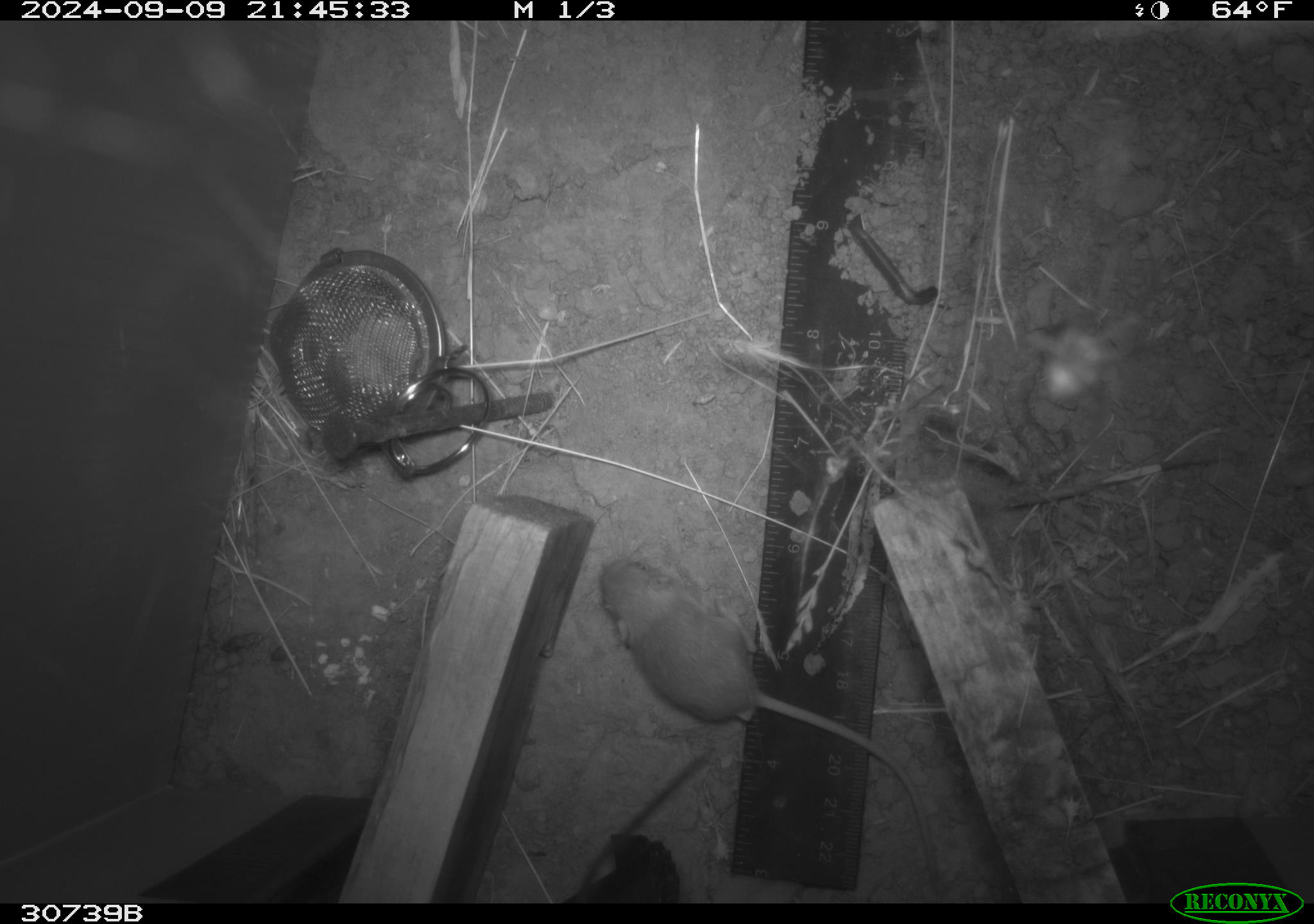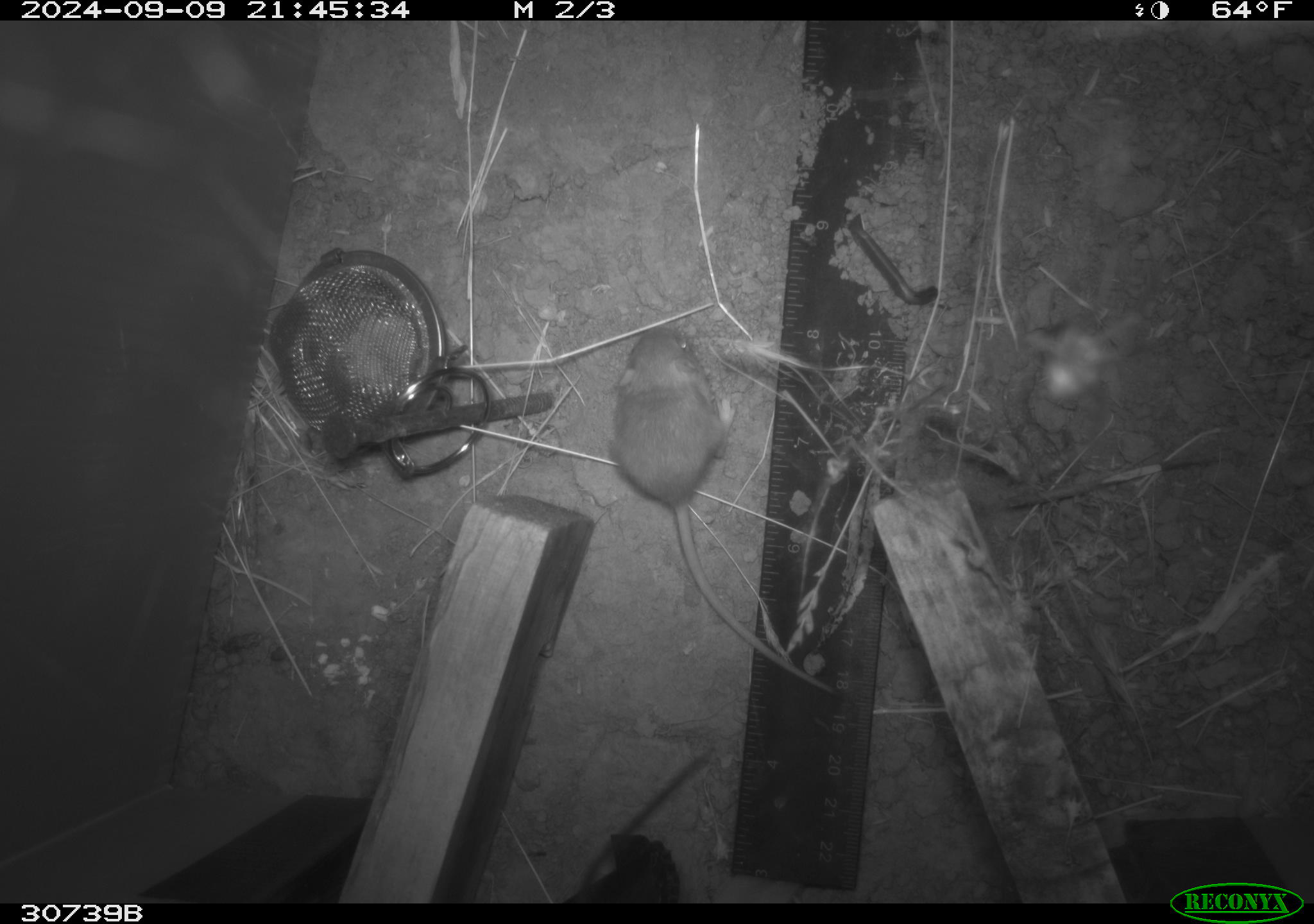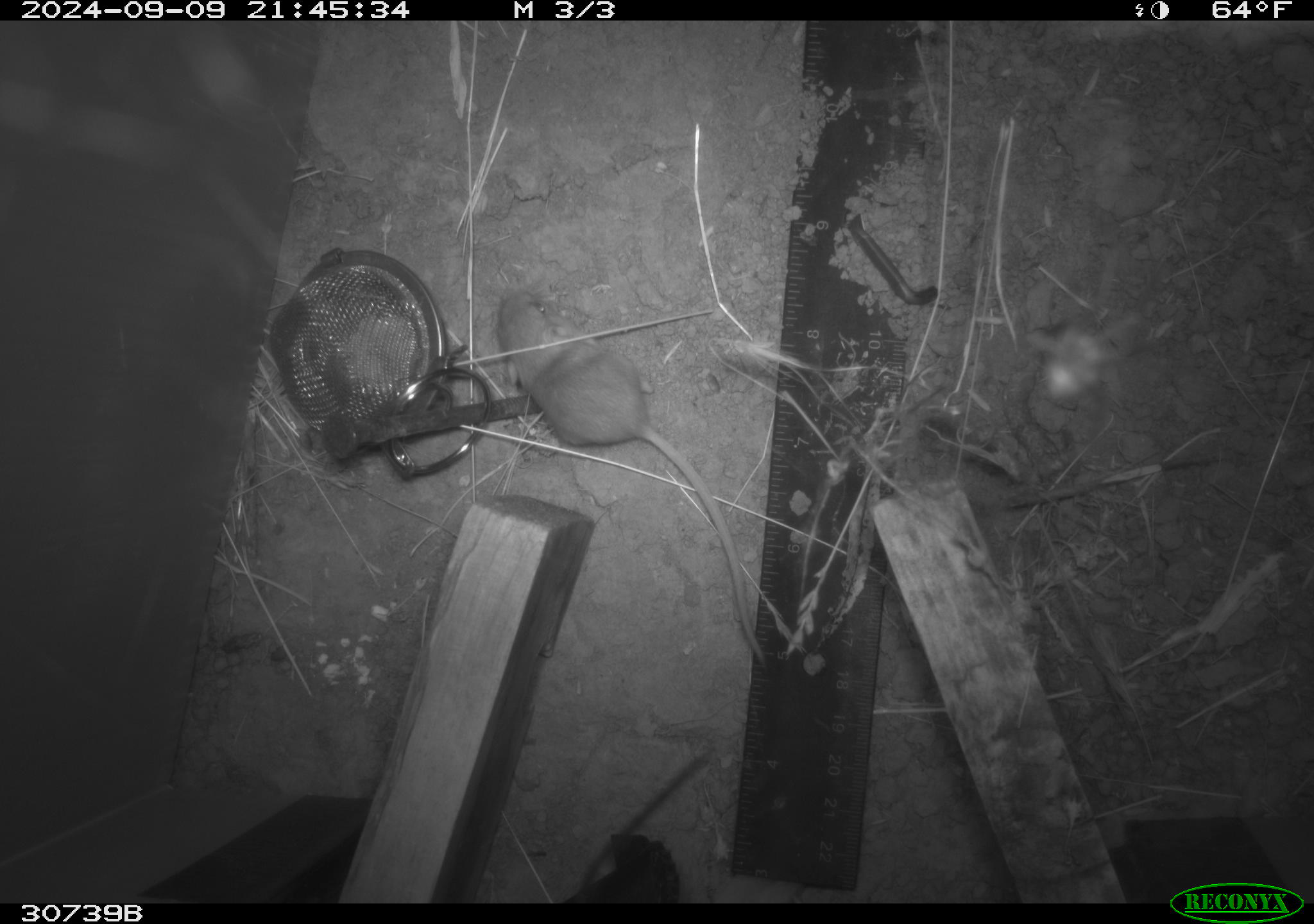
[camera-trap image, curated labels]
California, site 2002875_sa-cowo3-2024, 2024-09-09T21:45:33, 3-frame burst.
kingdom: Animalia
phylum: Chordata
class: Mammalia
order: Rodentia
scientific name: Rodentia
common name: mouse species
Mouse species (Rodentia).